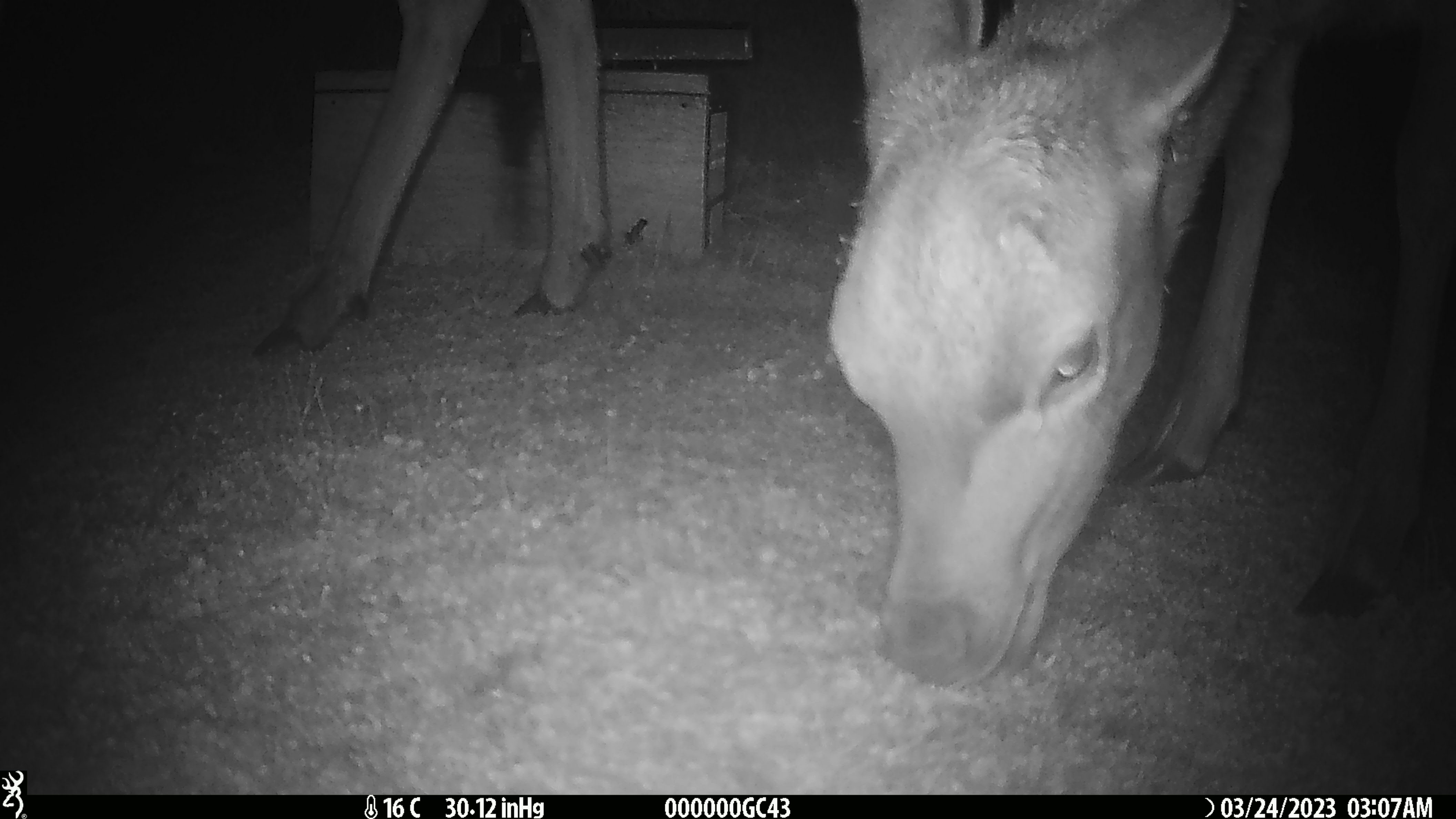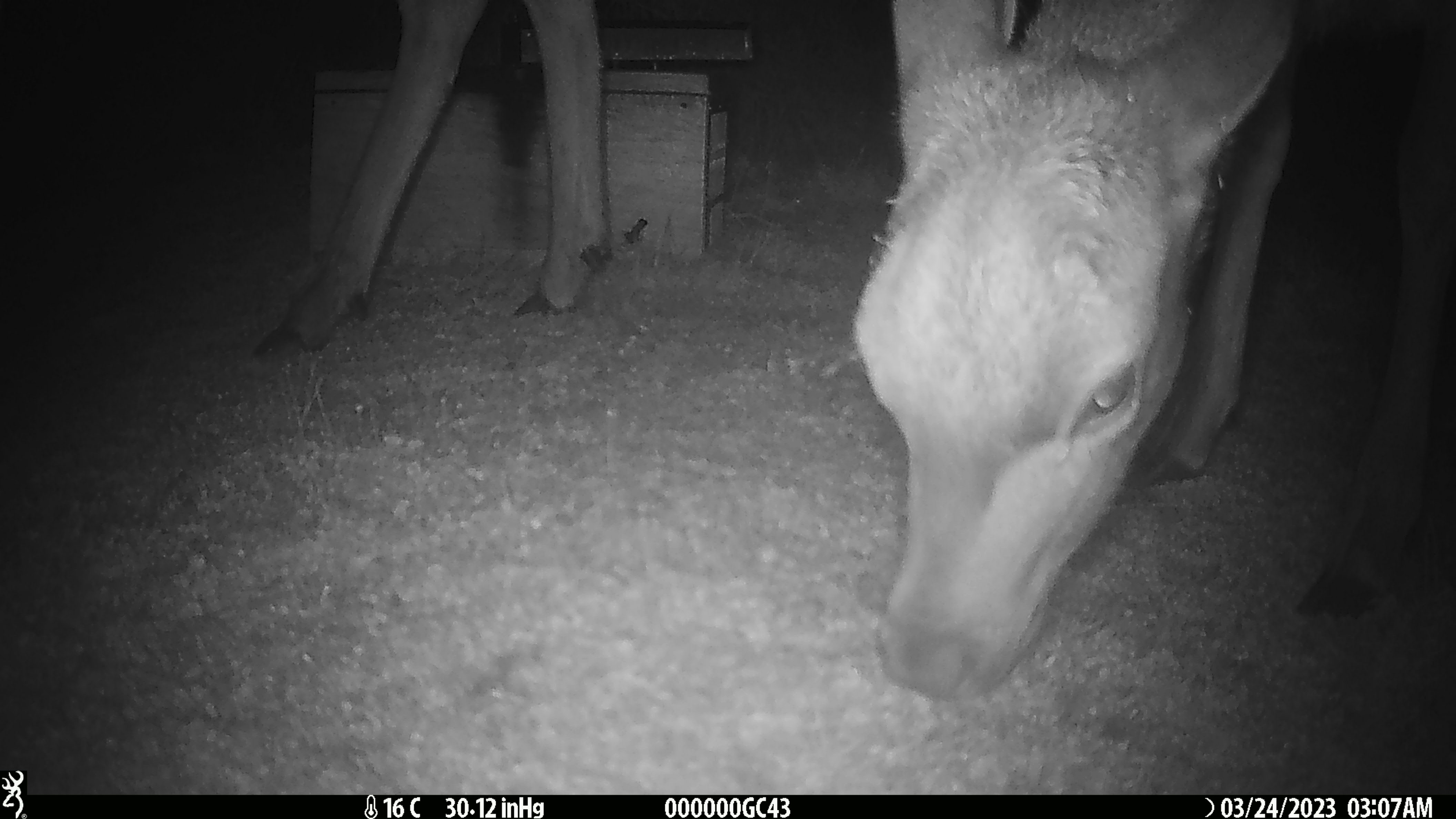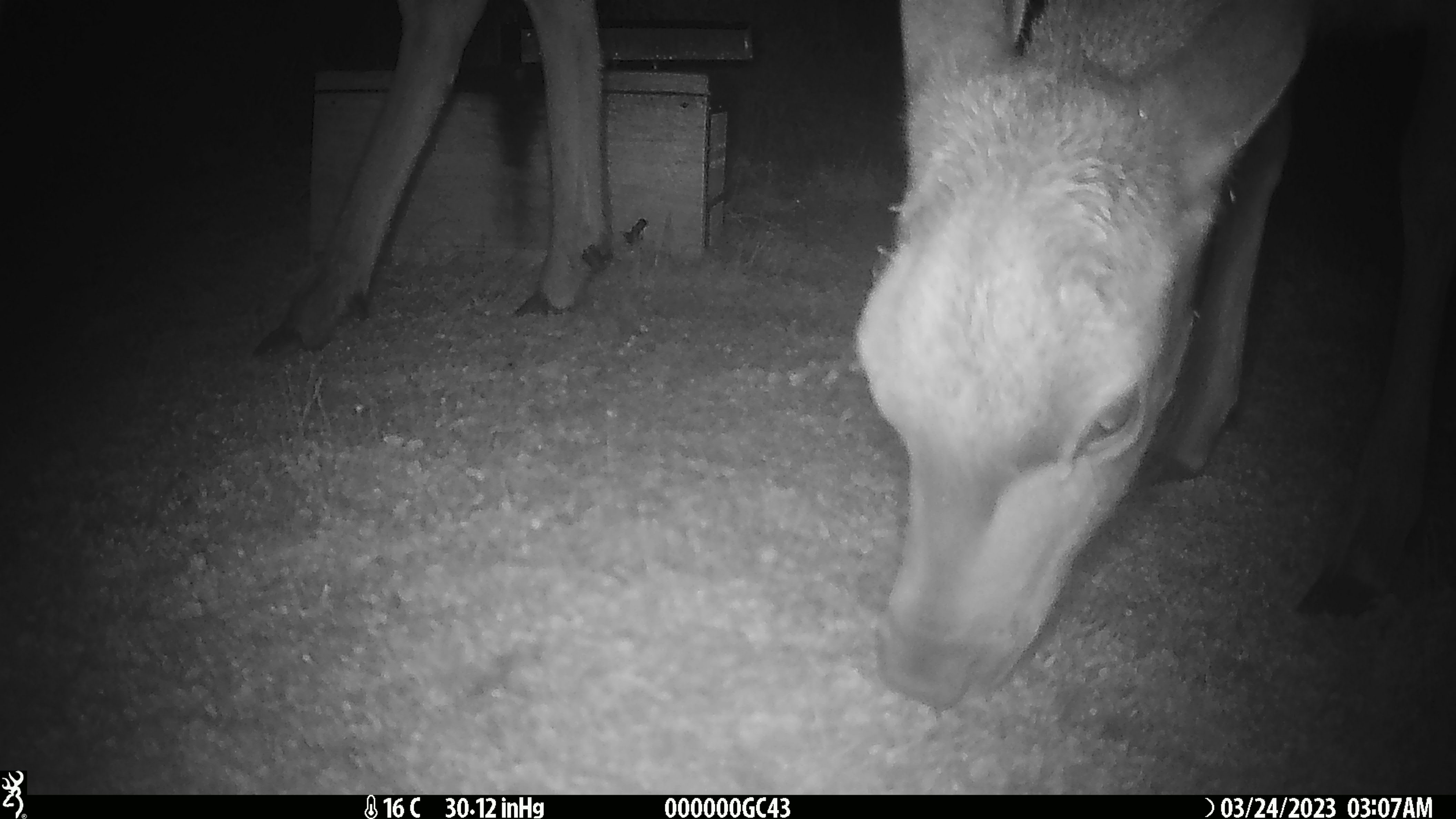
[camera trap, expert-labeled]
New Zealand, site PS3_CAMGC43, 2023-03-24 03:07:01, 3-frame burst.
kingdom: Animalia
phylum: Chordata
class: Mammalia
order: Artiodactyla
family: Cervidae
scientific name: Cervidae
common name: deer